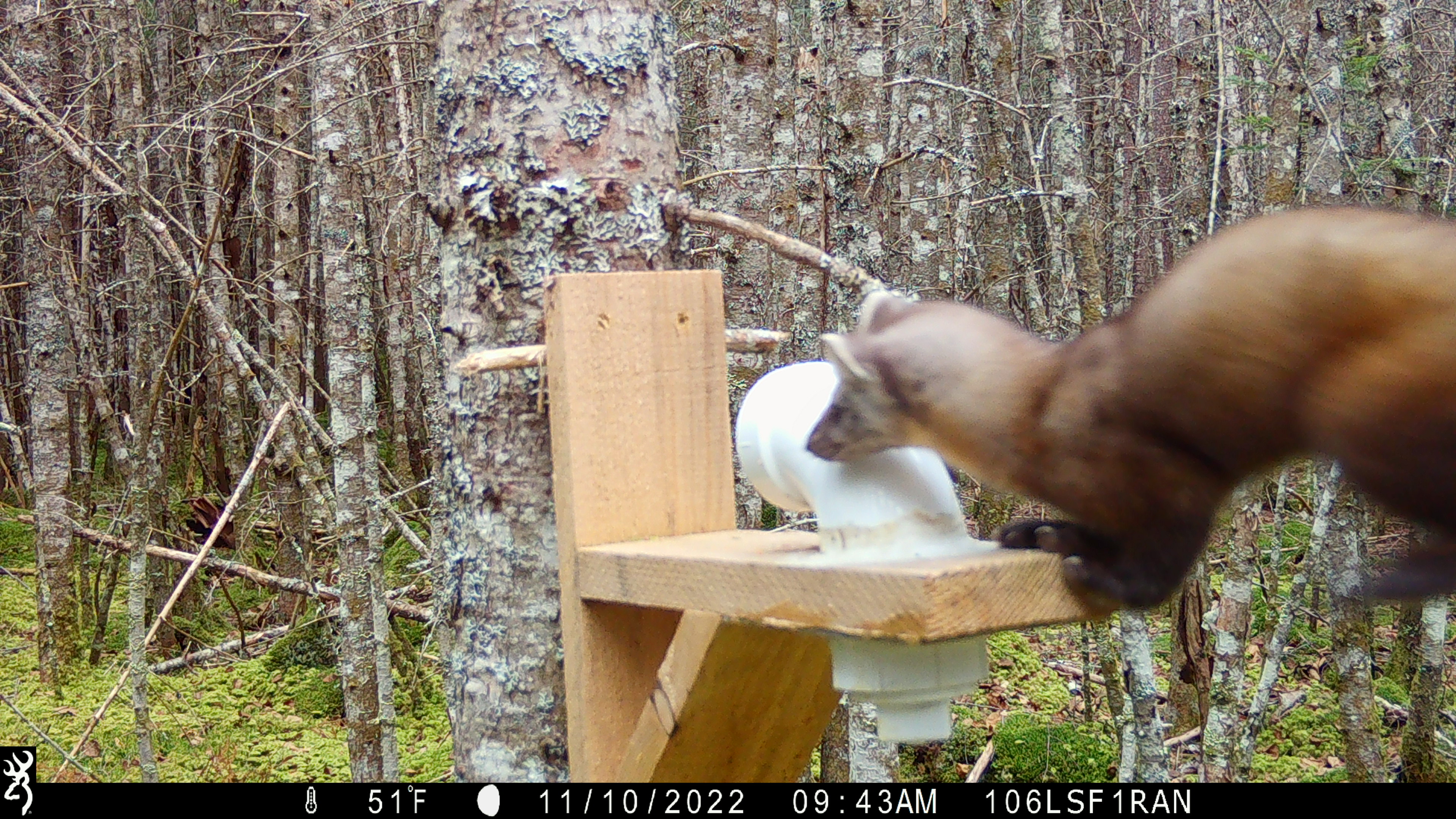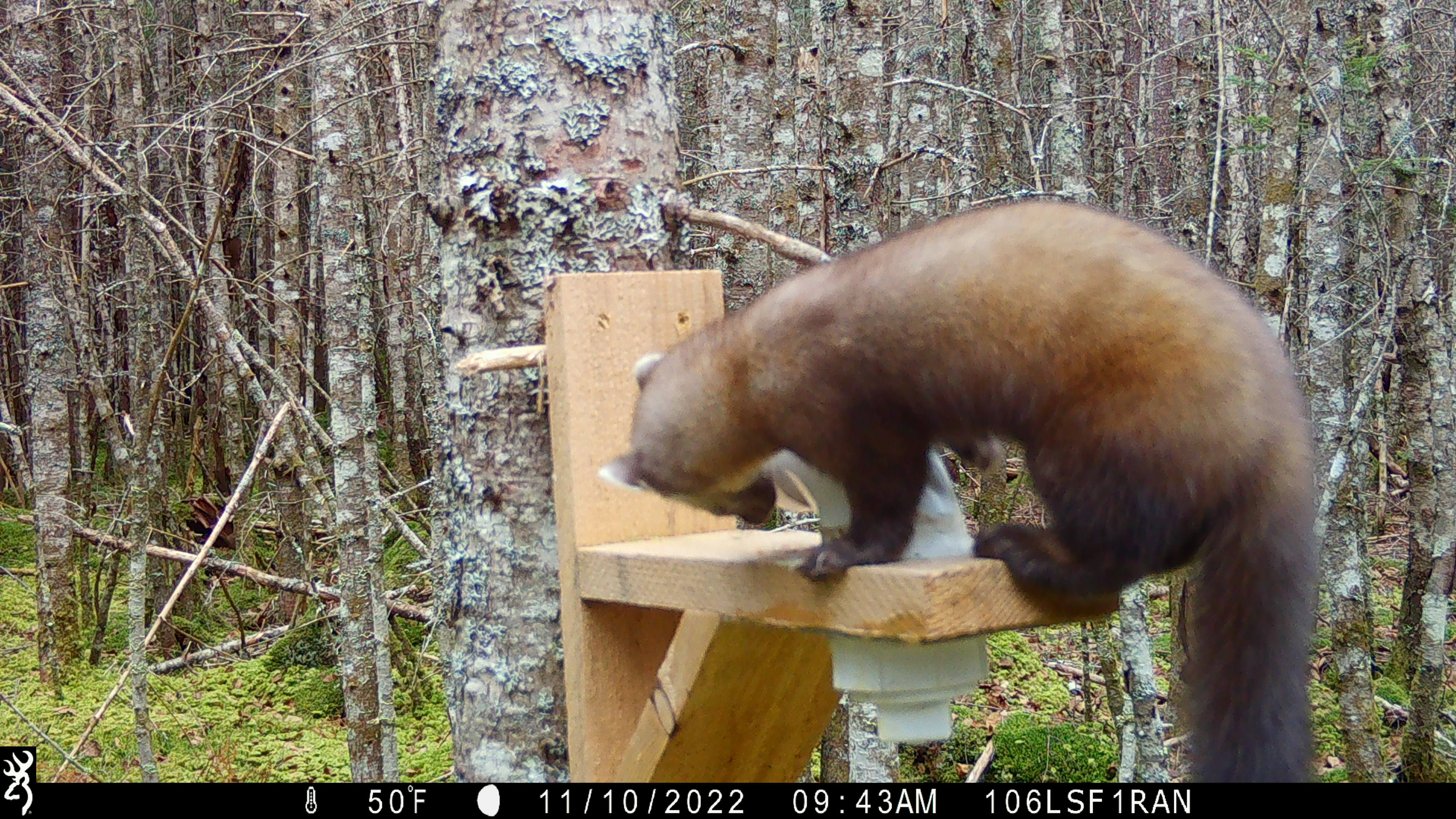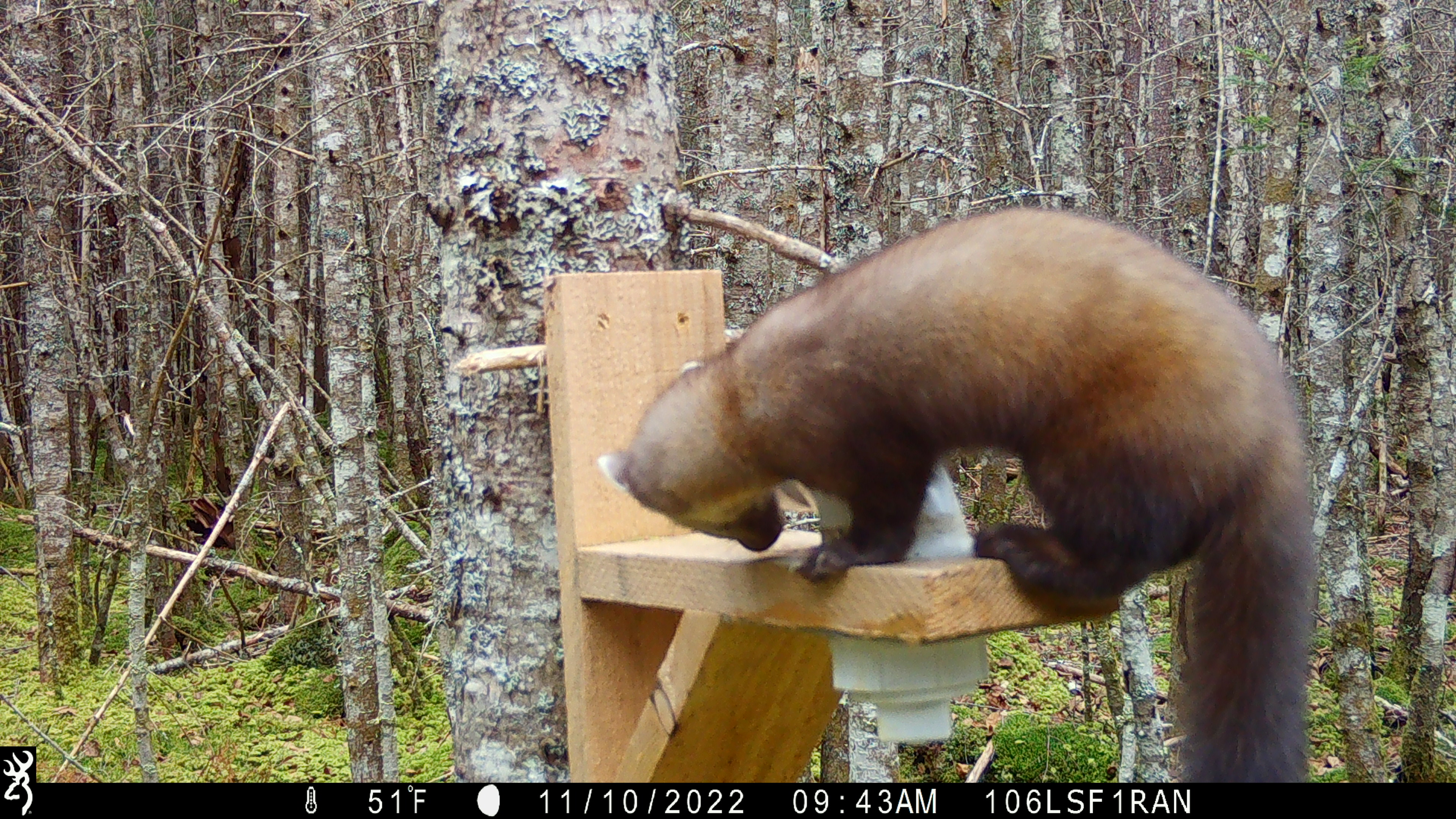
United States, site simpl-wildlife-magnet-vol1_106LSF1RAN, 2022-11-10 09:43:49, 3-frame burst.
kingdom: Animalia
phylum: Chordata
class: Mammalia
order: Carnivora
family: Mustelidae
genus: Martes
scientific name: Martes americana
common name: american marten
American marten (Martes americana).